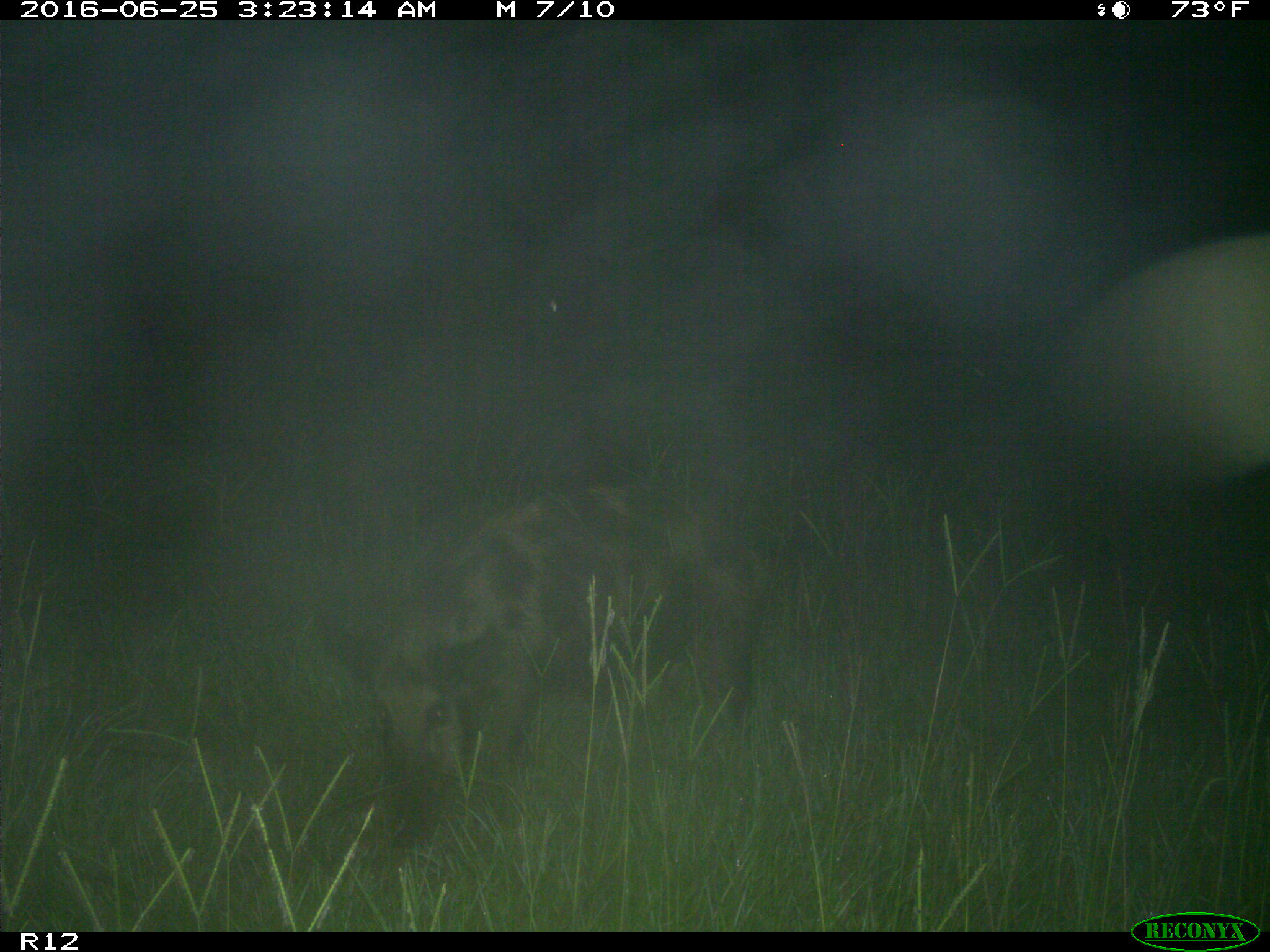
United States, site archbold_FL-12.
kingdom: Animalia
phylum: Chordata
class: Mammalia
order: Artiodactyla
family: Suidae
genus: Sus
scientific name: Sus scrofa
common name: wild boar